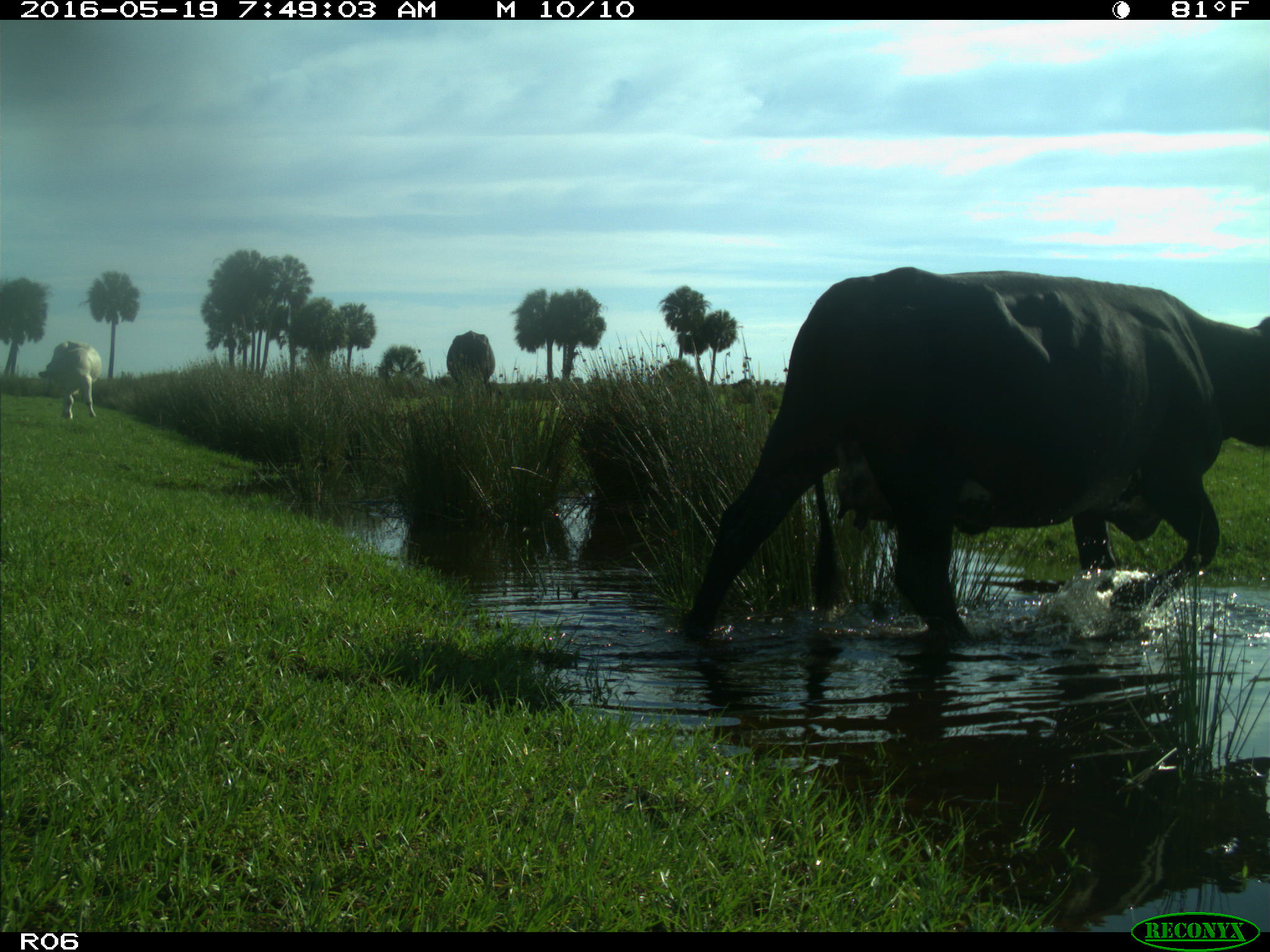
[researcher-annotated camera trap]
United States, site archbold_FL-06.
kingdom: Animalia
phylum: Chordata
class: Mammalia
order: Artiodactyla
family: Bovidae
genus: Bos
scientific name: Bos taurus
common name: domestic cow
Bos taurus (domestic cow).